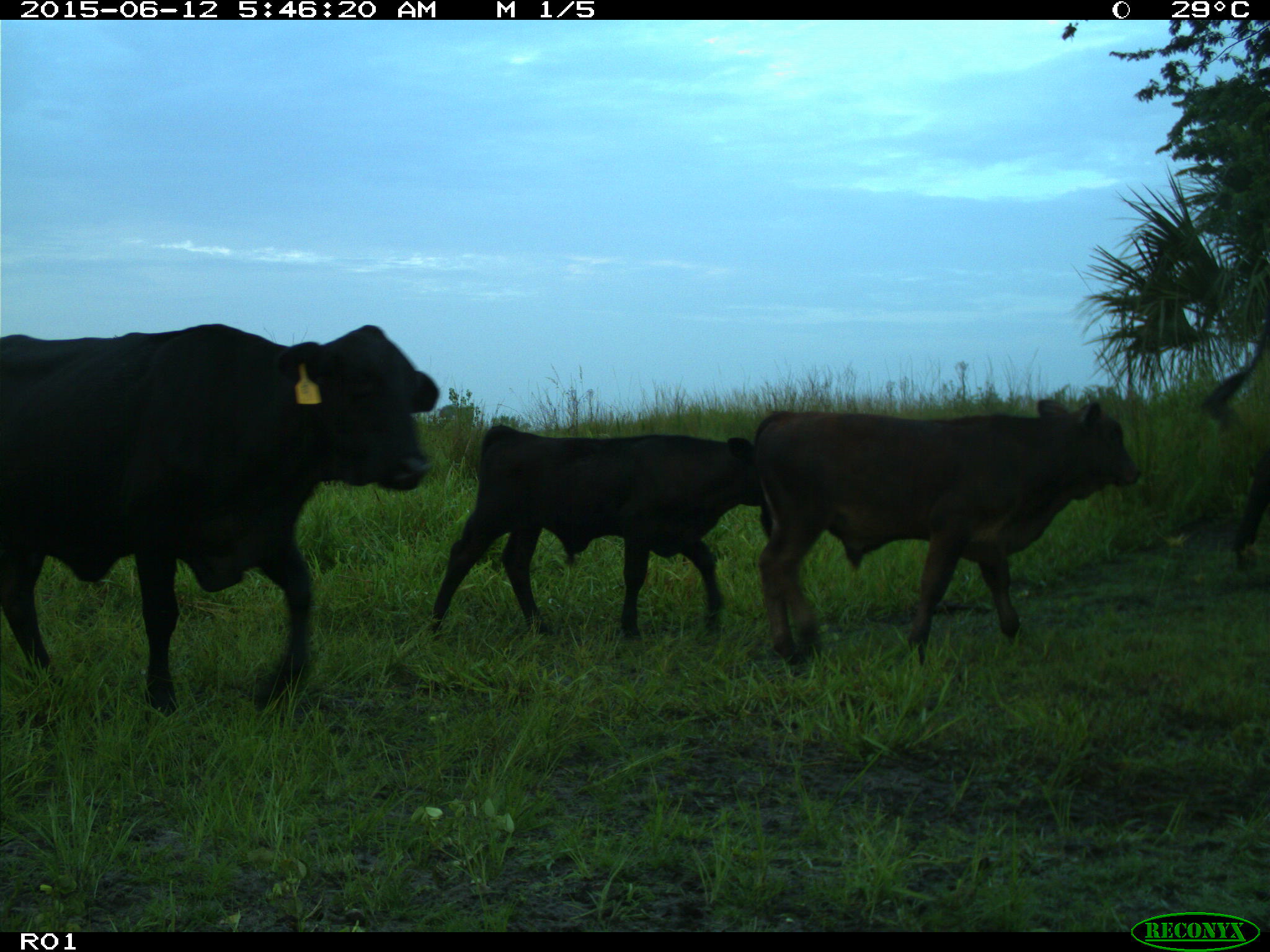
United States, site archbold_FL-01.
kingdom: Animalia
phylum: Chordata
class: Mammalia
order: Artiodactyla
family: Bovidae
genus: Bos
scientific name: Bos taurus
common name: domestic cow